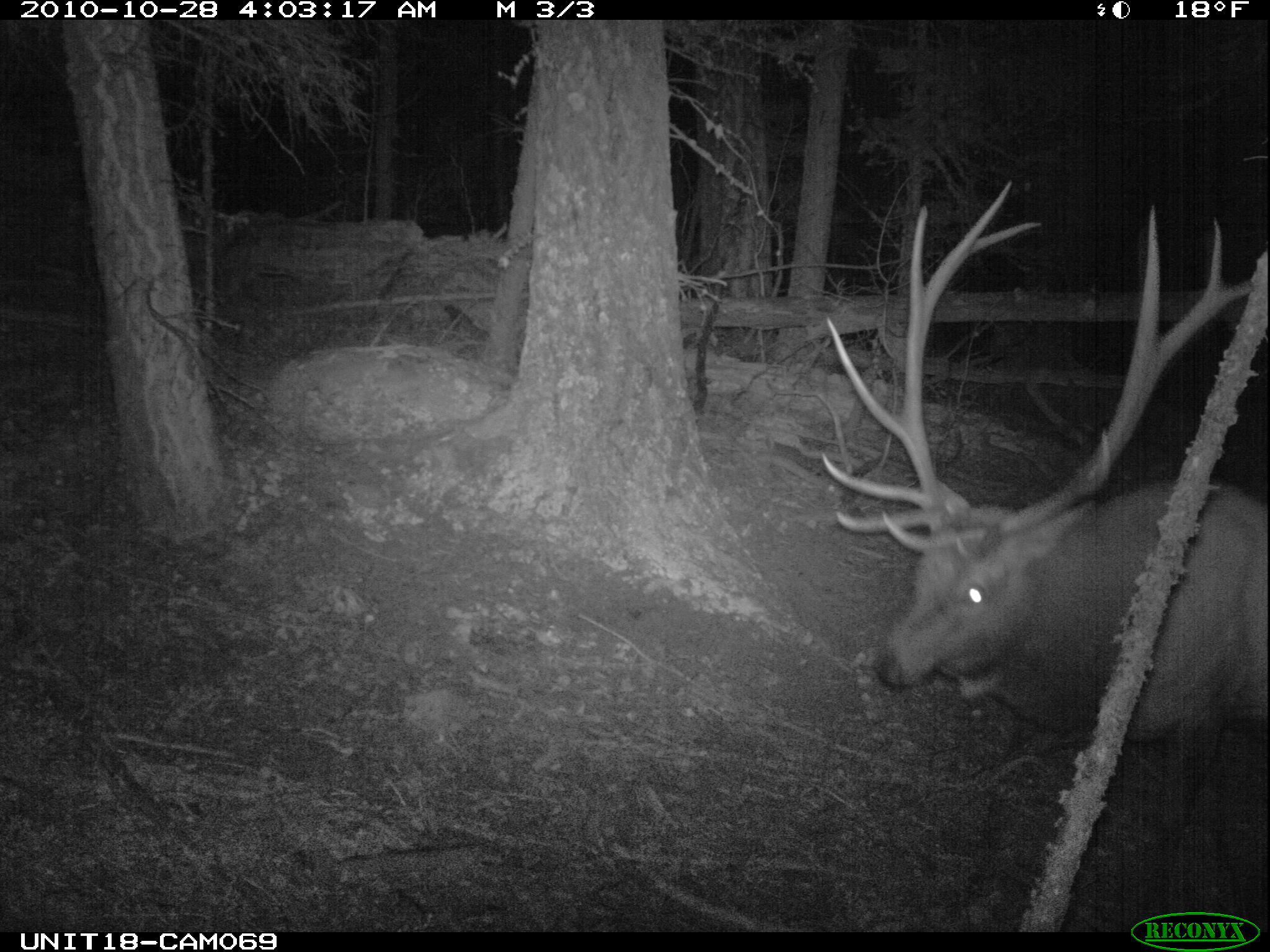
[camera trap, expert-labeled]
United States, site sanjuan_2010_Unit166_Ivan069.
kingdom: Animalia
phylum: Chordata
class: Mammalia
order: Artiodactyla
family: Cervidae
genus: Cervus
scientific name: Cervus elaphus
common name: red deer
Cervus elaphus (red deer).